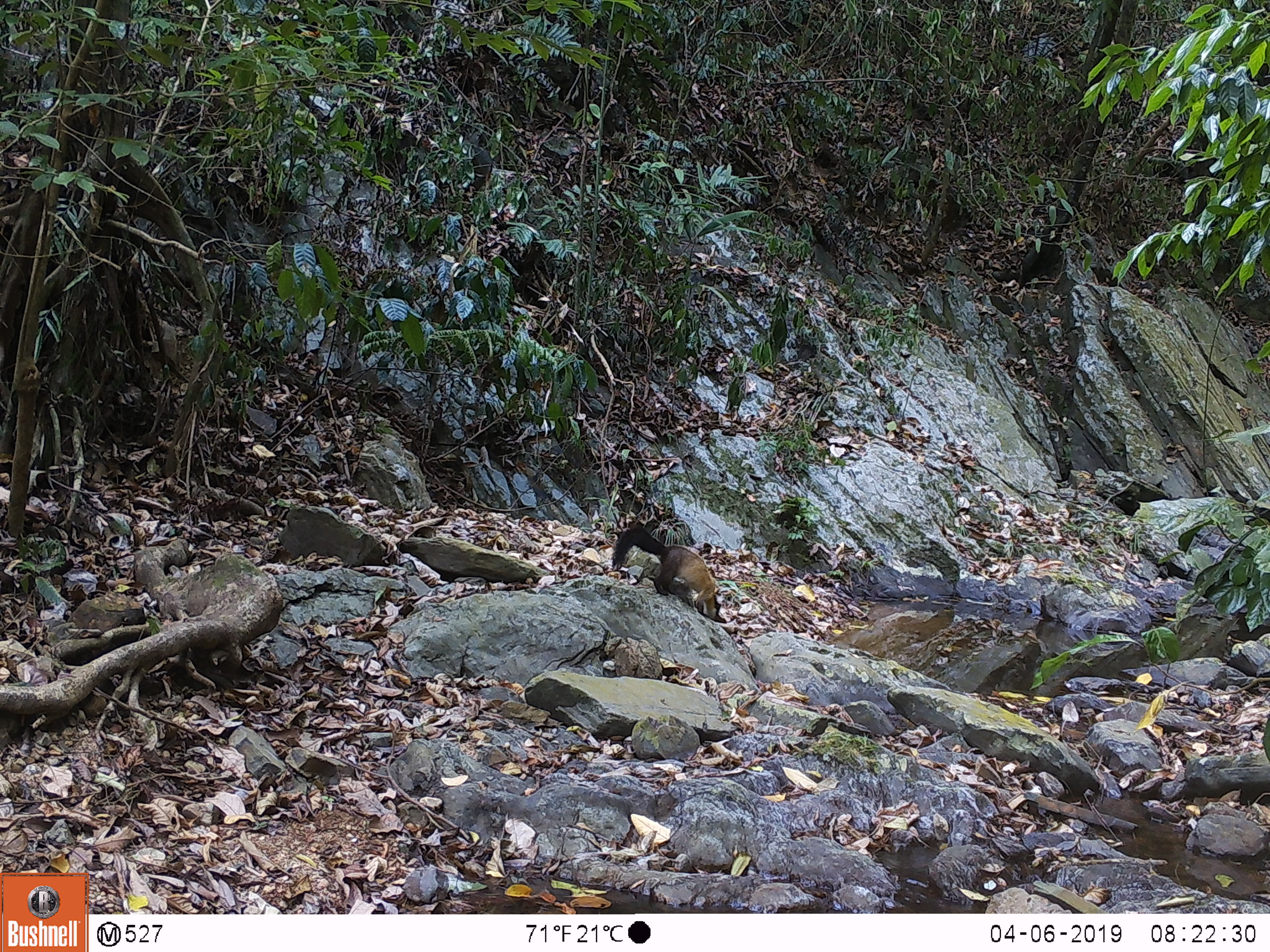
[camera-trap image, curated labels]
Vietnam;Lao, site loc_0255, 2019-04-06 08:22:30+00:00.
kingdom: Animalia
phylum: Chordata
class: Mammalia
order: Carnivora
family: Mustelidae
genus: Martes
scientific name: Martes flavigula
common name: yellow-throated marten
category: yellow throated marten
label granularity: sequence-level